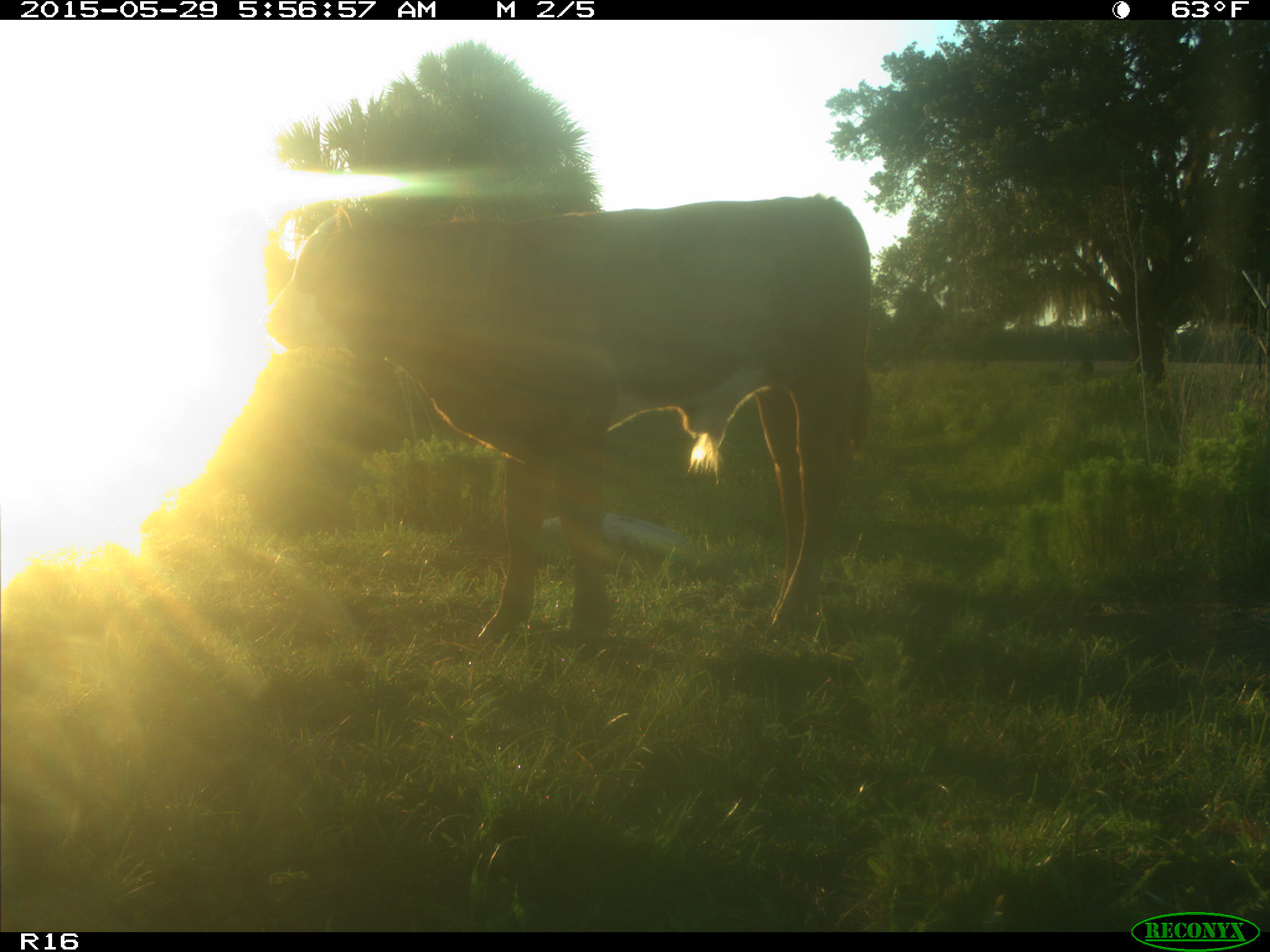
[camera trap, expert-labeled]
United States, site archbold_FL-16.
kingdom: Animalia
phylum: Chordata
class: Mammalia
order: Artiodactyla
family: Bovidae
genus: Bos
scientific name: Bos taurus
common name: domestic cow